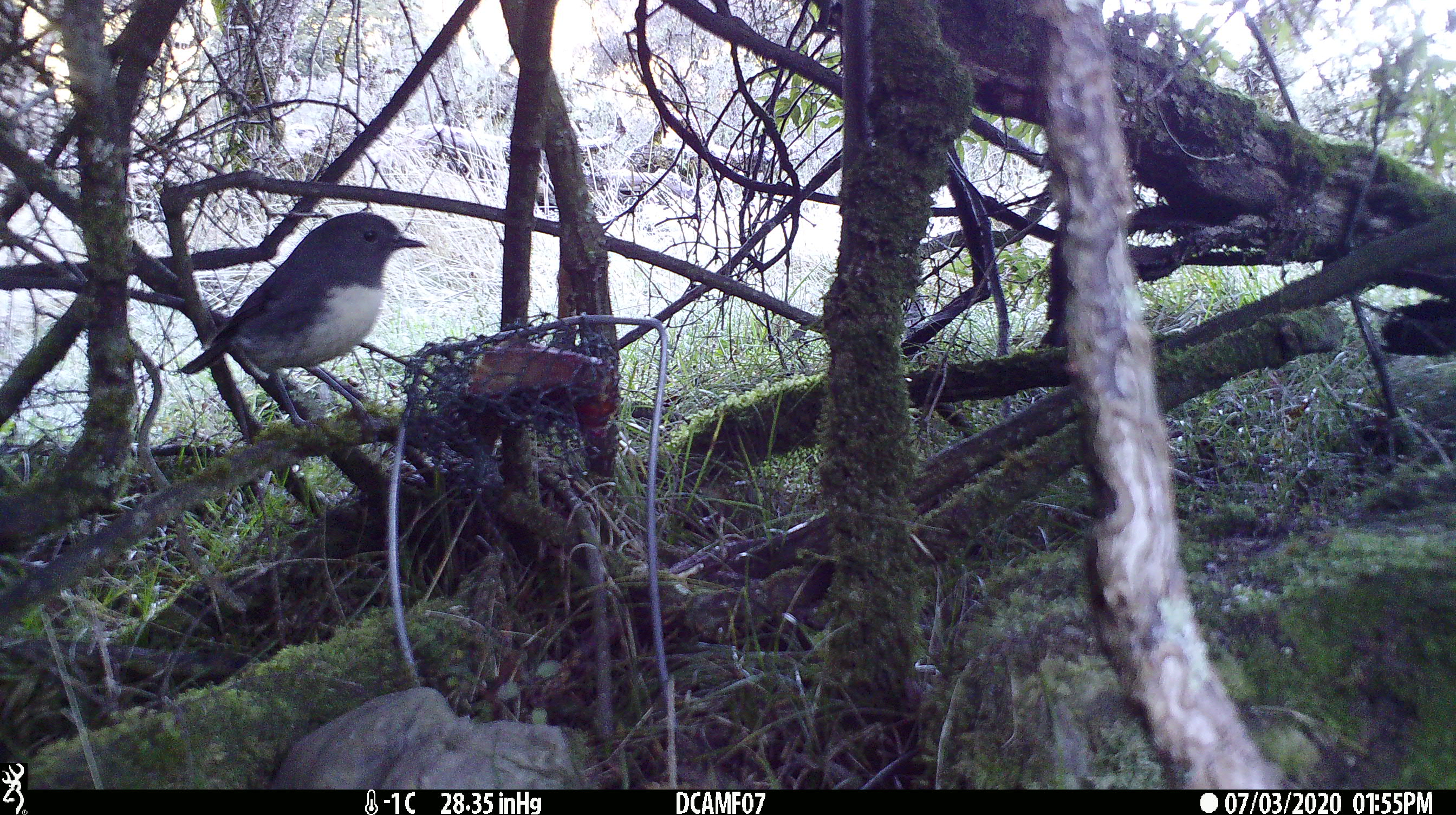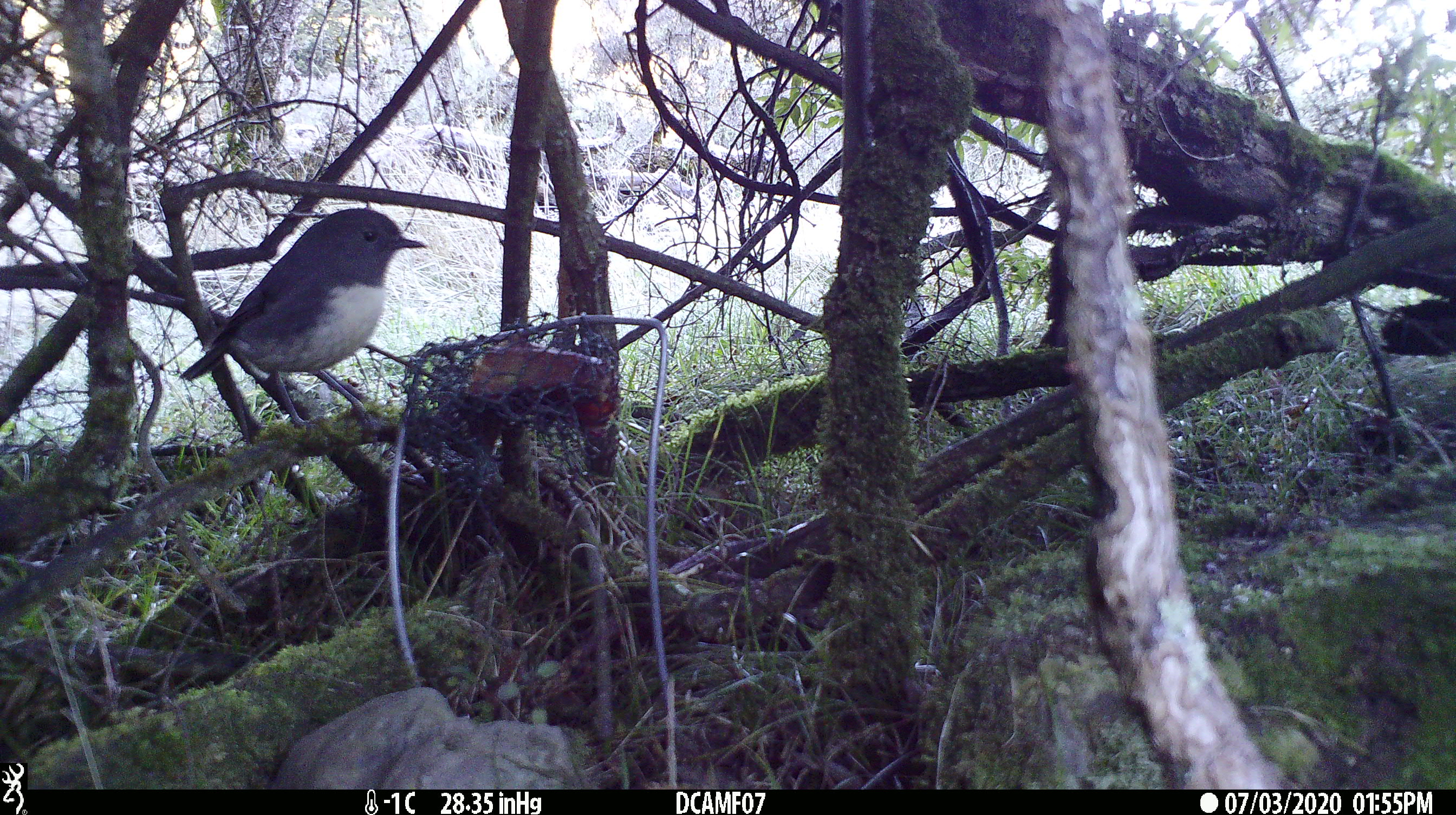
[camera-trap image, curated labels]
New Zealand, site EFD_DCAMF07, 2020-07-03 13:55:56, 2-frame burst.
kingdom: Animalia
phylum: Chordata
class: Aves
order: Passeriformes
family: Petroicidae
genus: Petroica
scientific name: Petroica australis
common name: new zealand robin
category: robin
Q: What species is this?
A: Robin (new zealand robin) (Petroica australis).